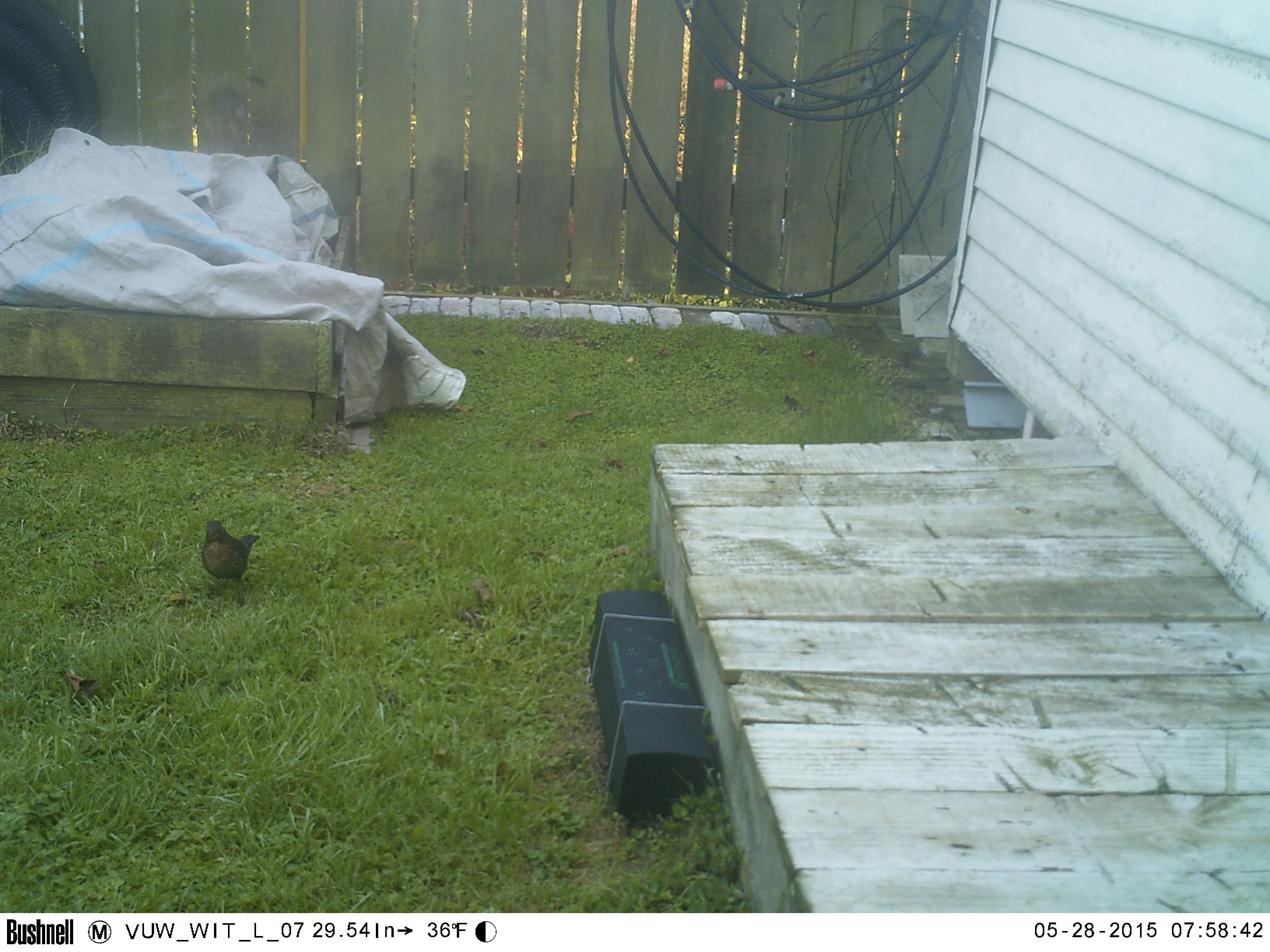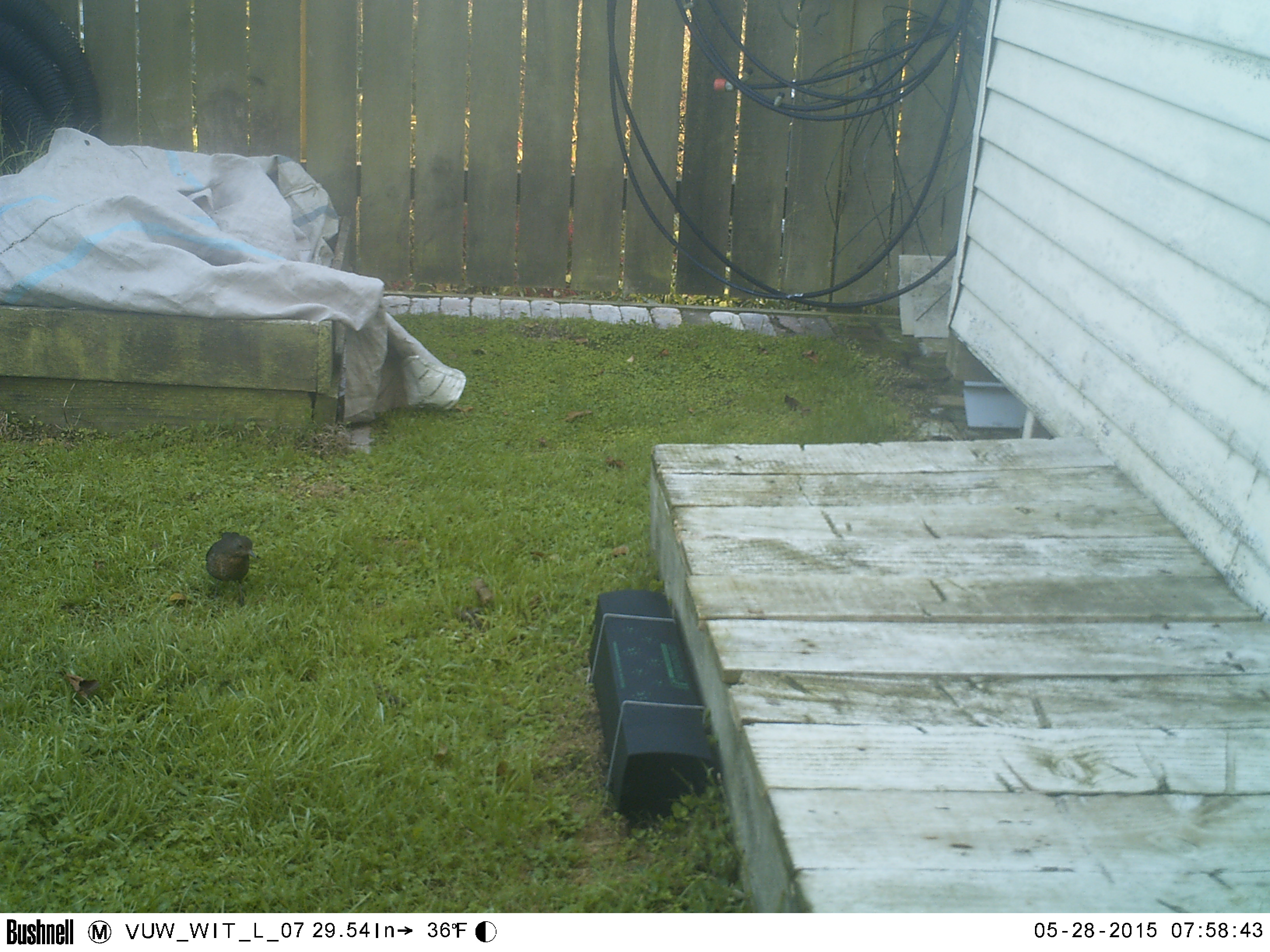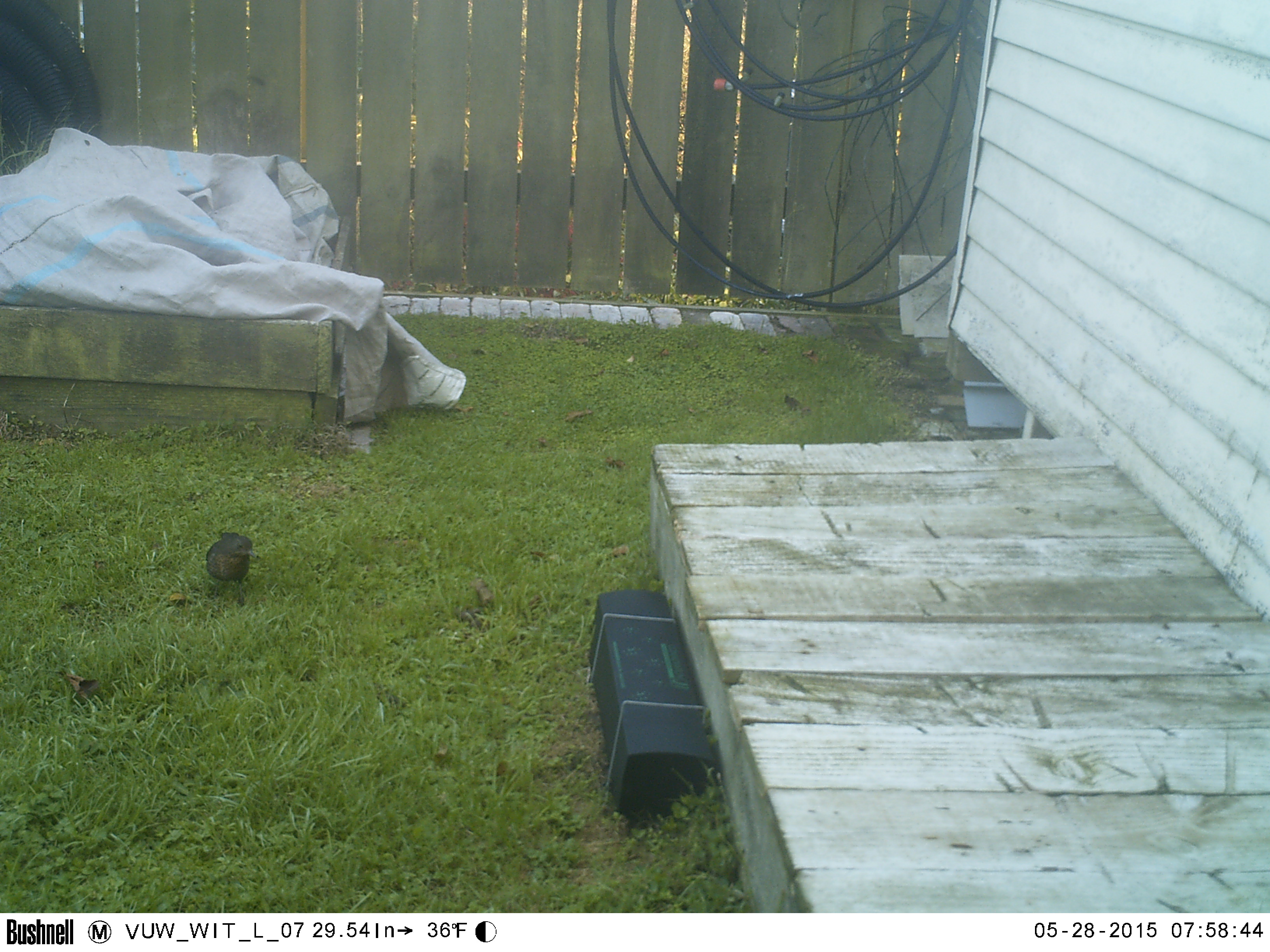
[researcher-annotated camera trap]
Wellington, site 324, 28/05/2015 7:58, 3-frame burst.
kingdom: Animalia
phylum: Chordata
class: Aves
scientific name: Aves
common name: bird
Bird (Aves).